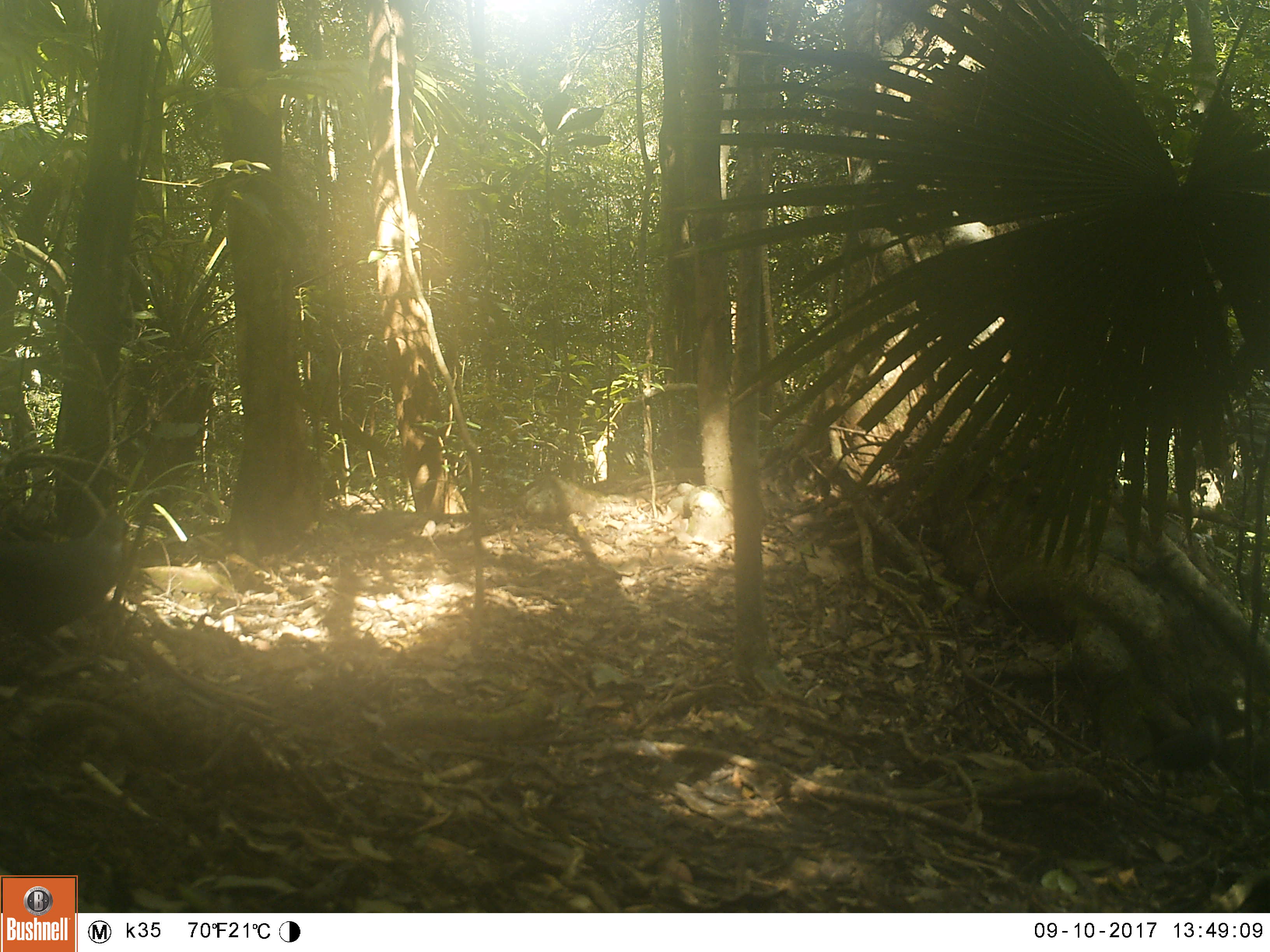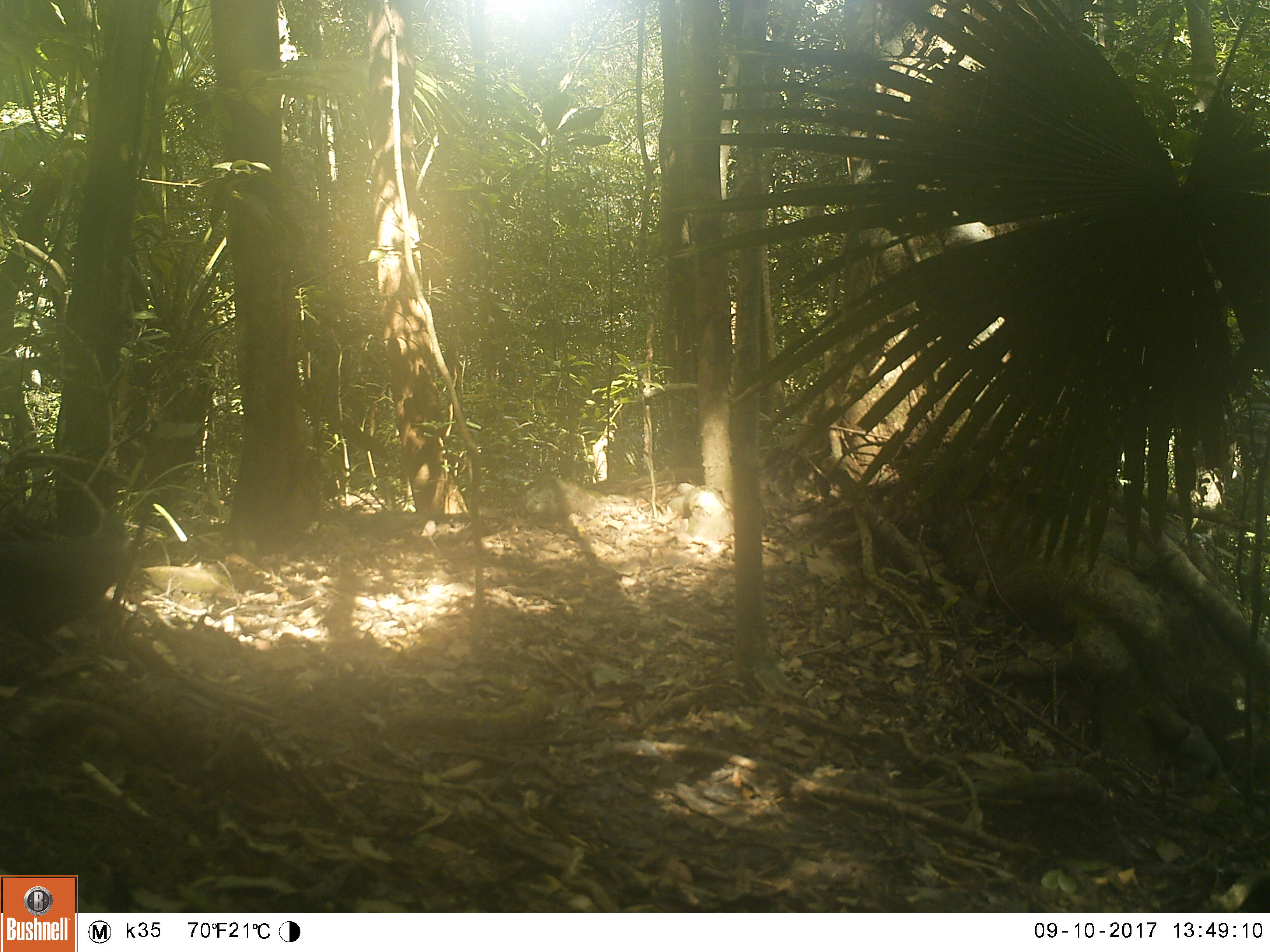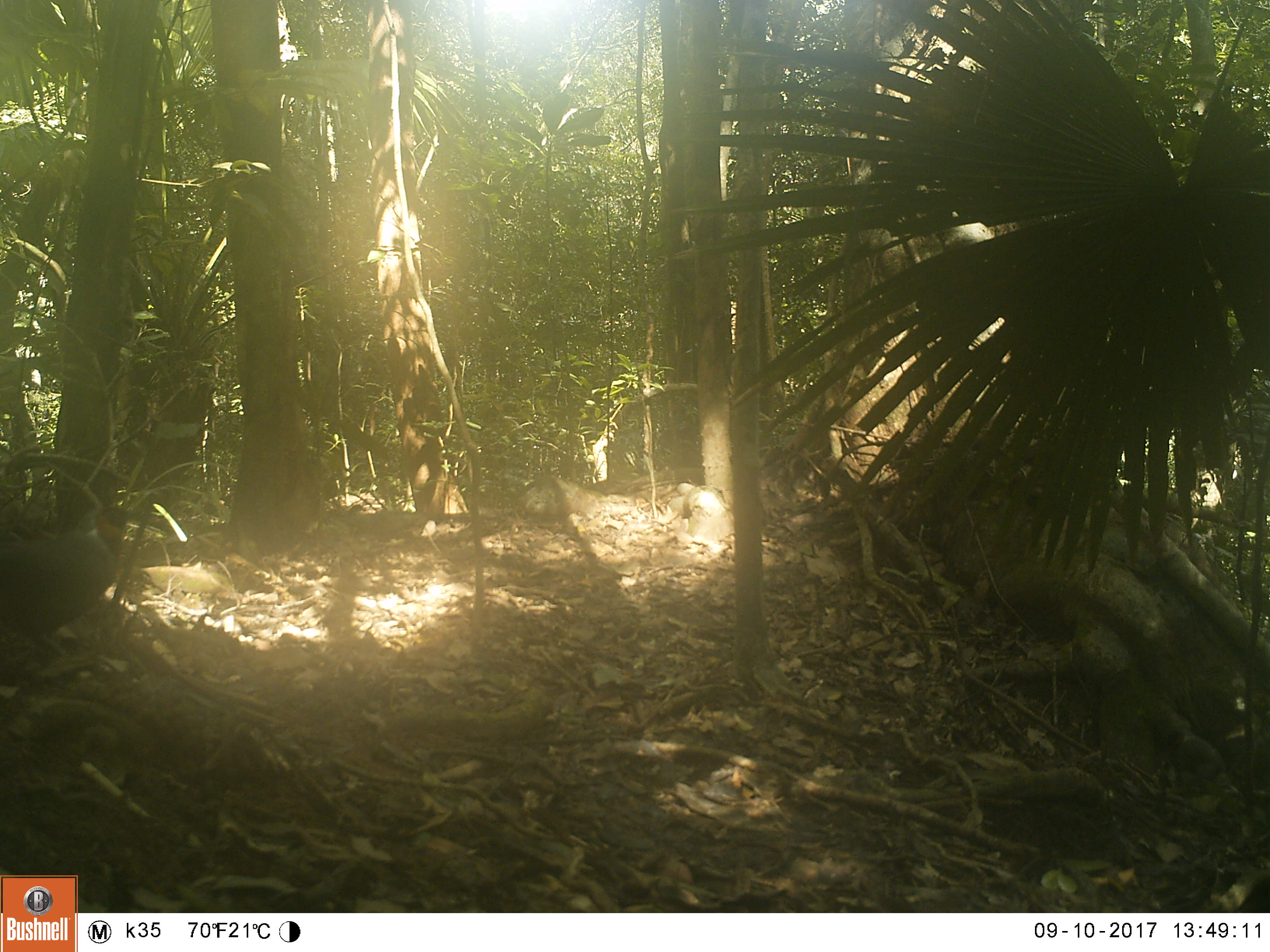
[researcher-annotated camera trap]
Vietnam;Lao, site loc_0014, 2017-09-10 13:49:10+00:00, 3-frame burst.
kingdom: Animalia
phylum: Chordata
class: Aves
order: Passeriformes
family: Leiothrichidae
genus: Garrulax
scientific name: Garrulax maesi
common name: gray laughingthrush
Gray laughingthrush (Garrulax maesi). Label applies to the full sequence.